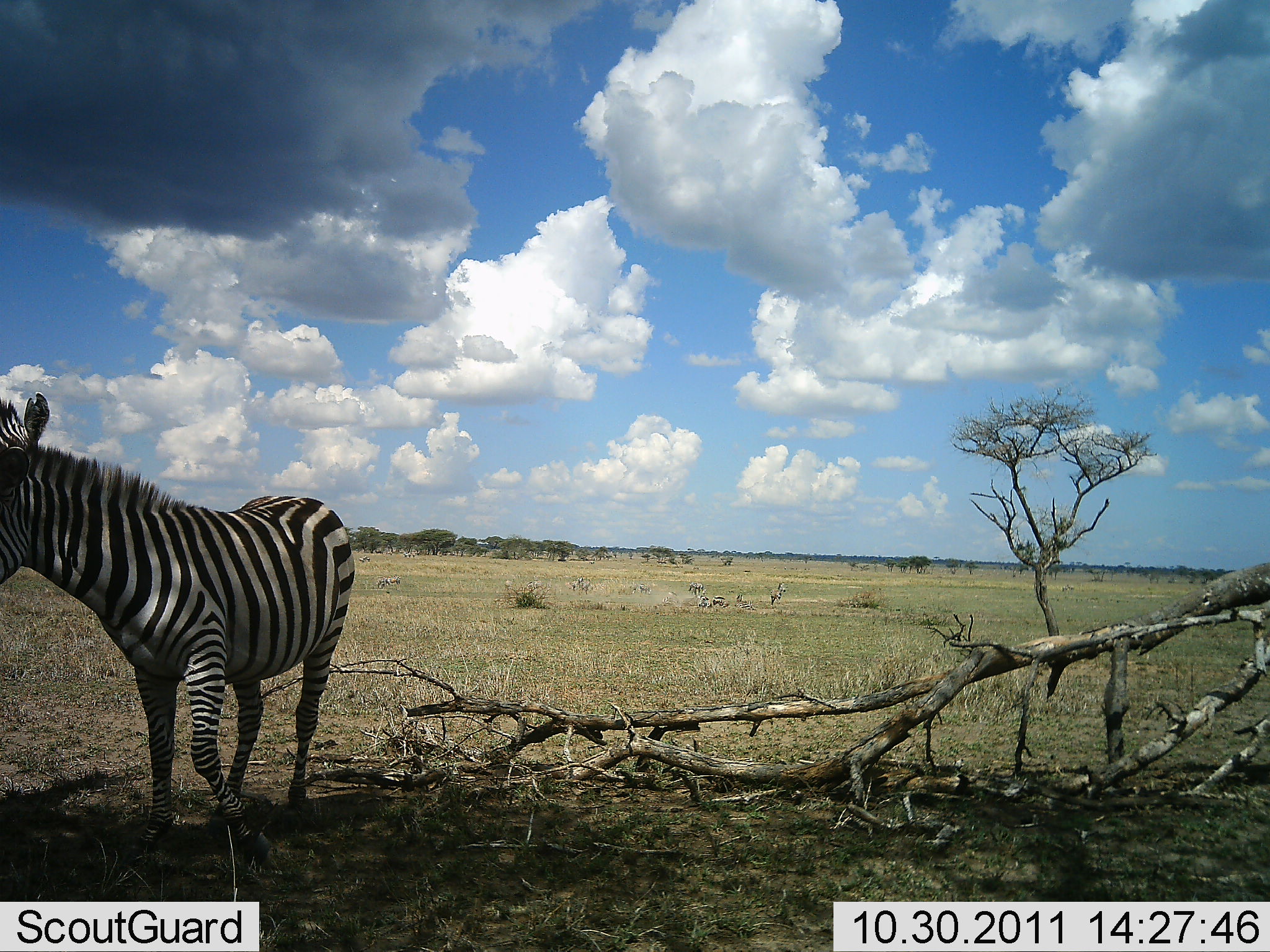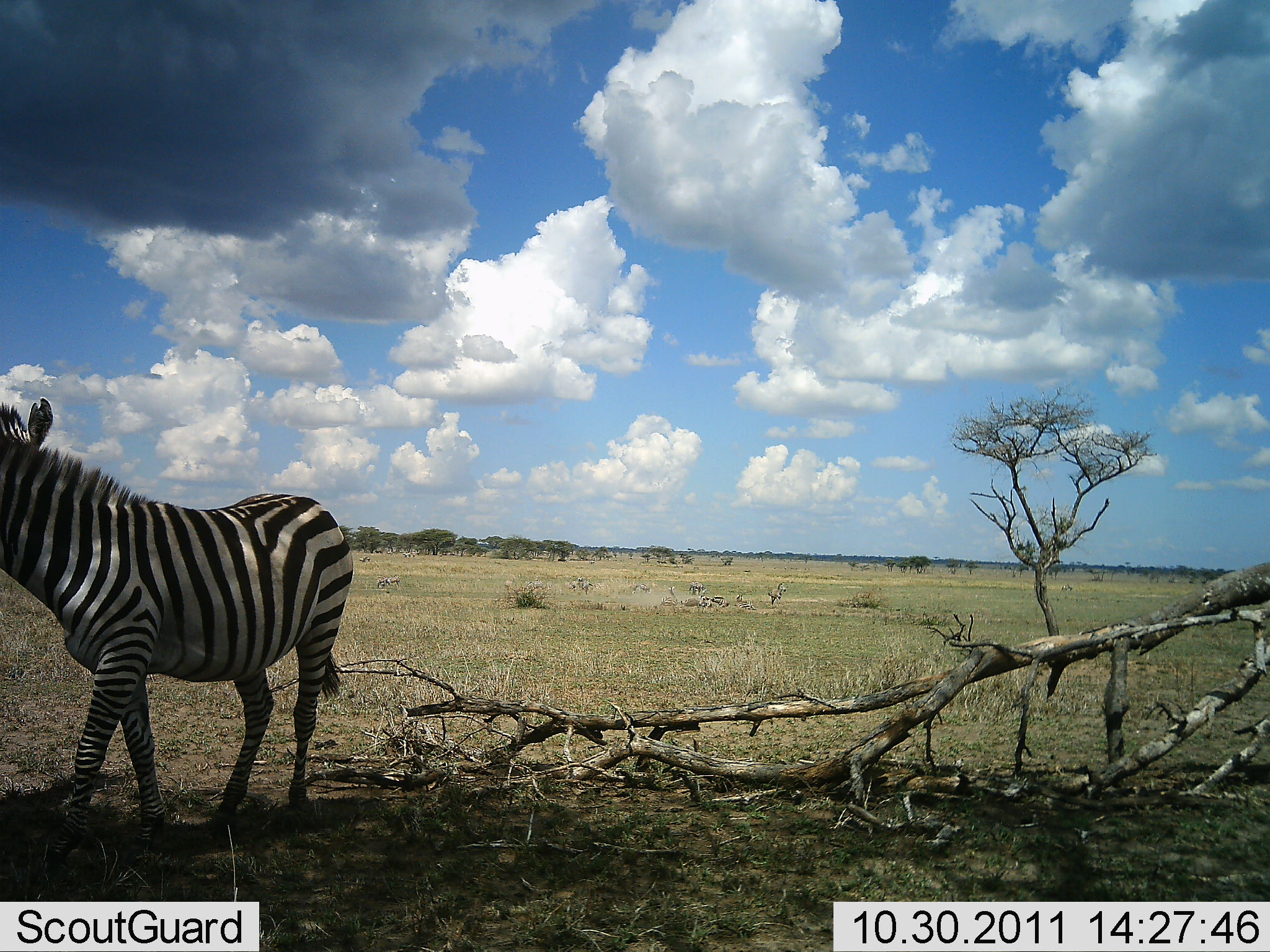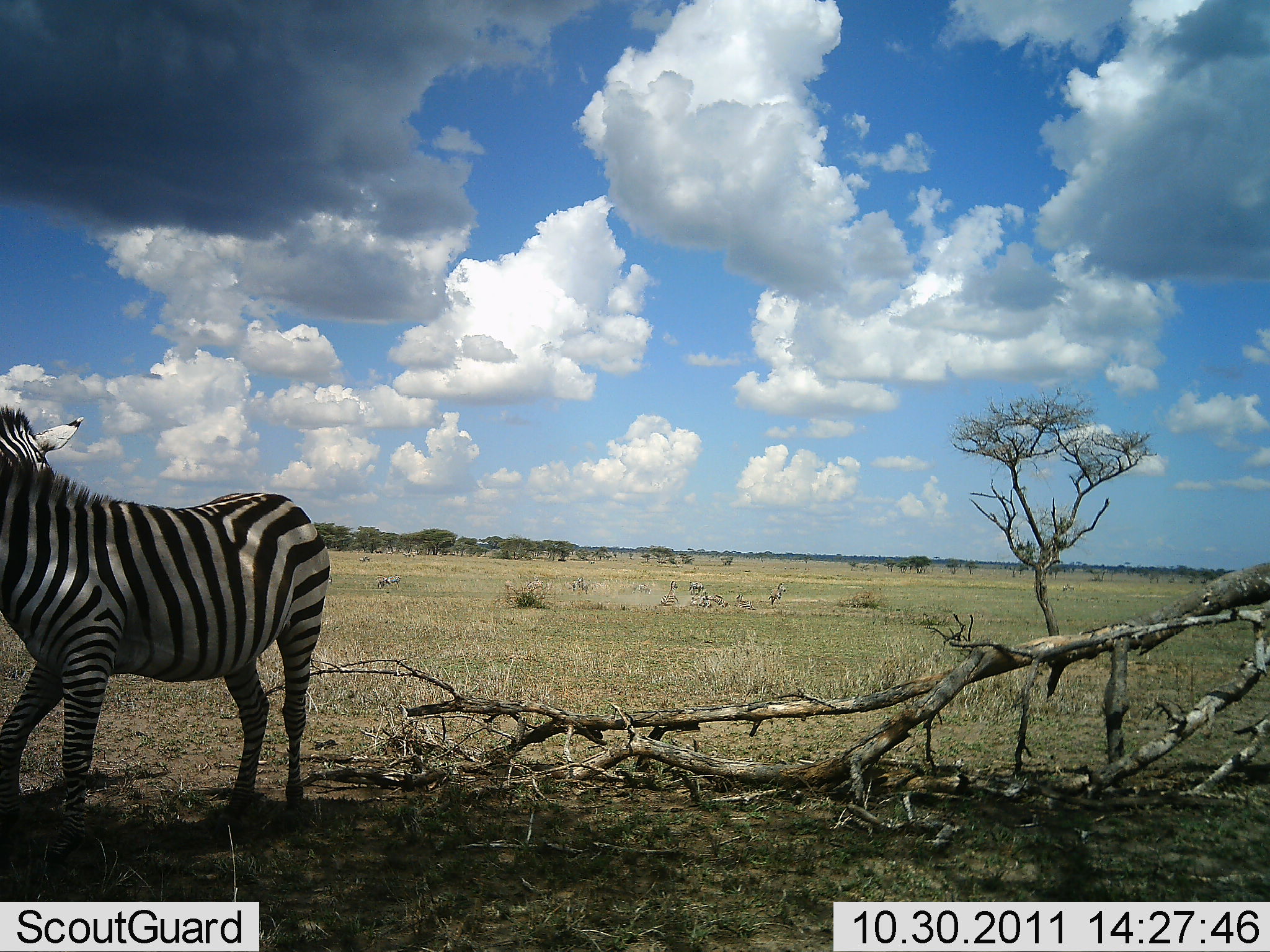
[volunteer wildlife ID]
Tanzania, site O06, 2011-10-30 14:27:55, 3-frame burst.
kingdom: Animalia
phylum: Chordata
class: Mammalia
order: Perissodactyla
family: Equidae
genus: Equus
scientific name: Equus quagga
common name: plains zebra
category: zebra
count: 1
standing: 38%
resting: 15%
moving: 77%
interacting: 0%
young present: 0%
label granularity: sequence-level